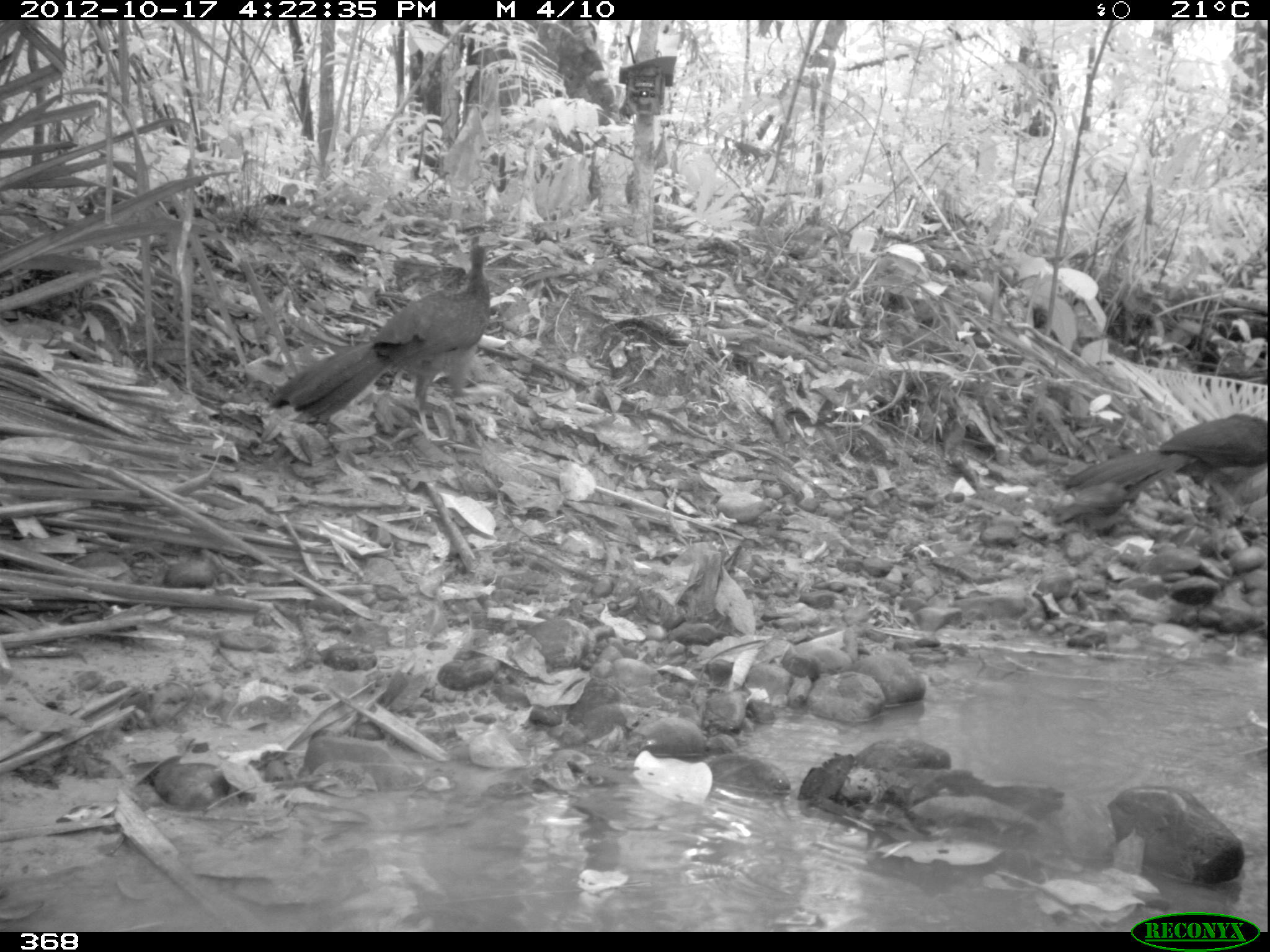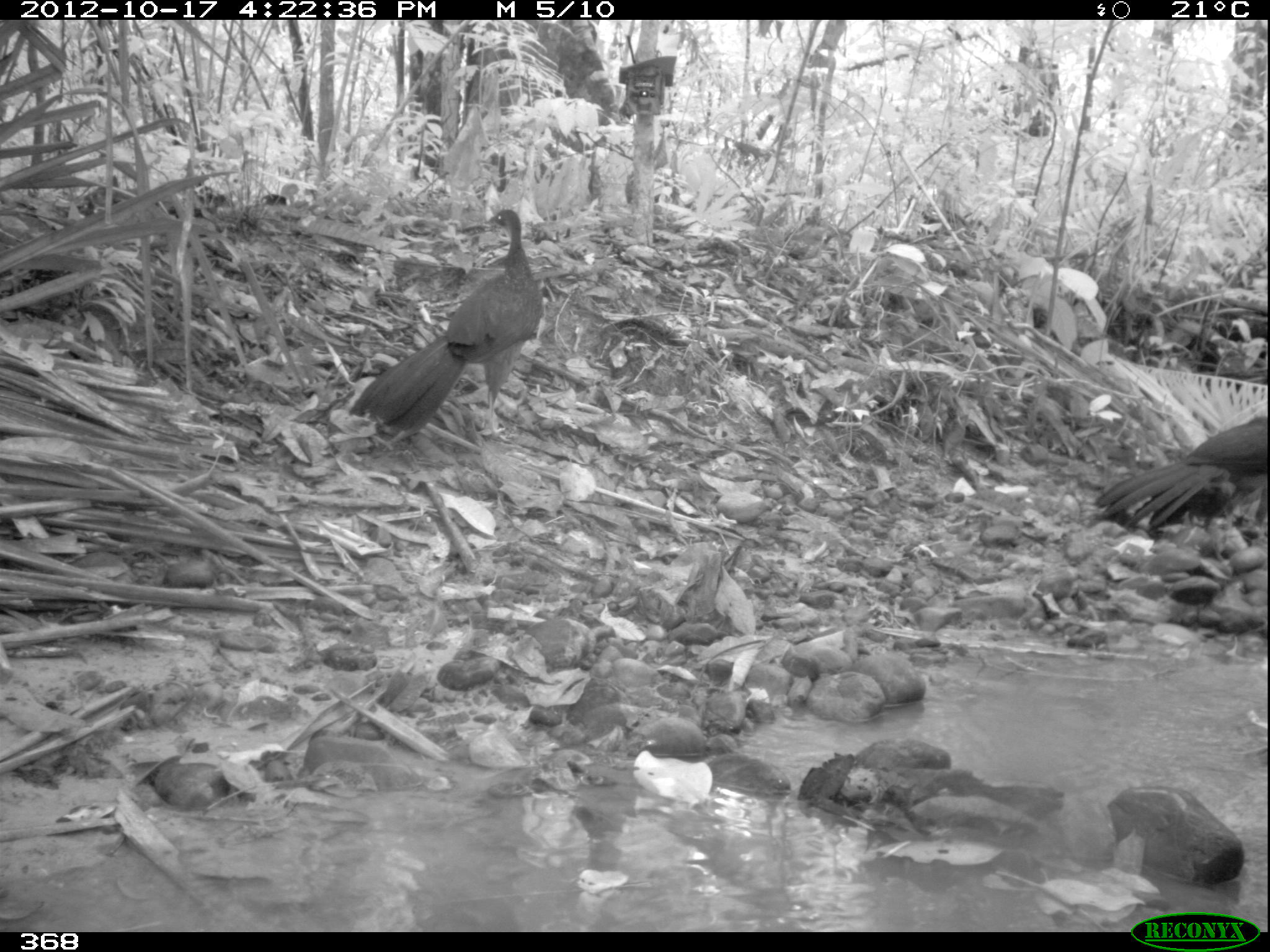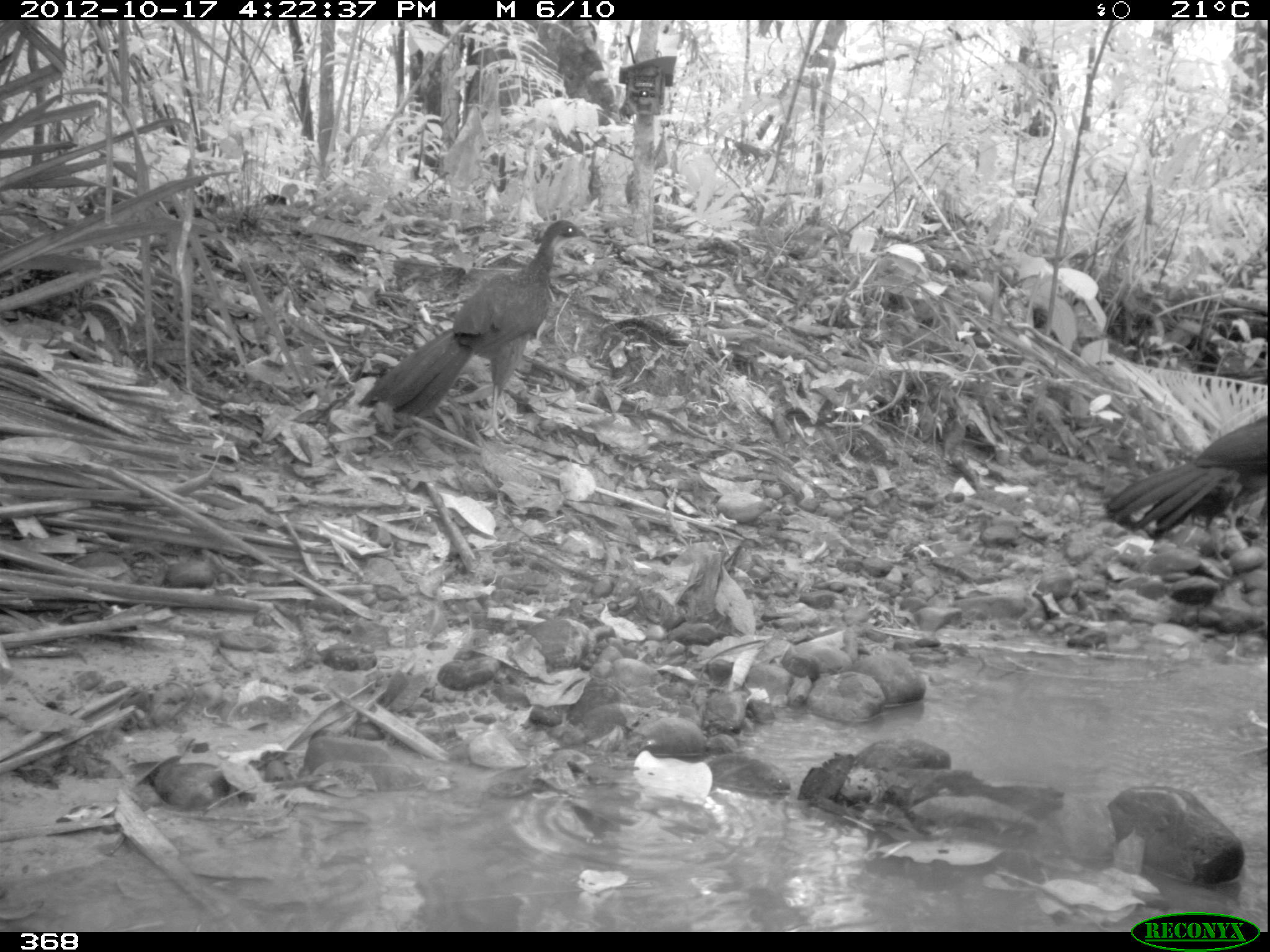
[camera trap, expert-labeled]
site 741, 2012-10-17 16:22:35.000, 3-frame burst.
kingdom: Animalia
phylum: Chordata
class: Aves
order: Galliformes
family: Cracidae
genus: Penelope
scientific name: Penelope jacquacu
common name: spix's guan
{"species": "Penelope jacquacu (spix's guan)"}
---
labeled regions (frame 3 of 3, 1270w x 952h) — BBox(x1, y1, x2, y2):
penelope jacquacu: BBox(356, 218, 588, 442); BBox(1102, 411, 1270, 540)